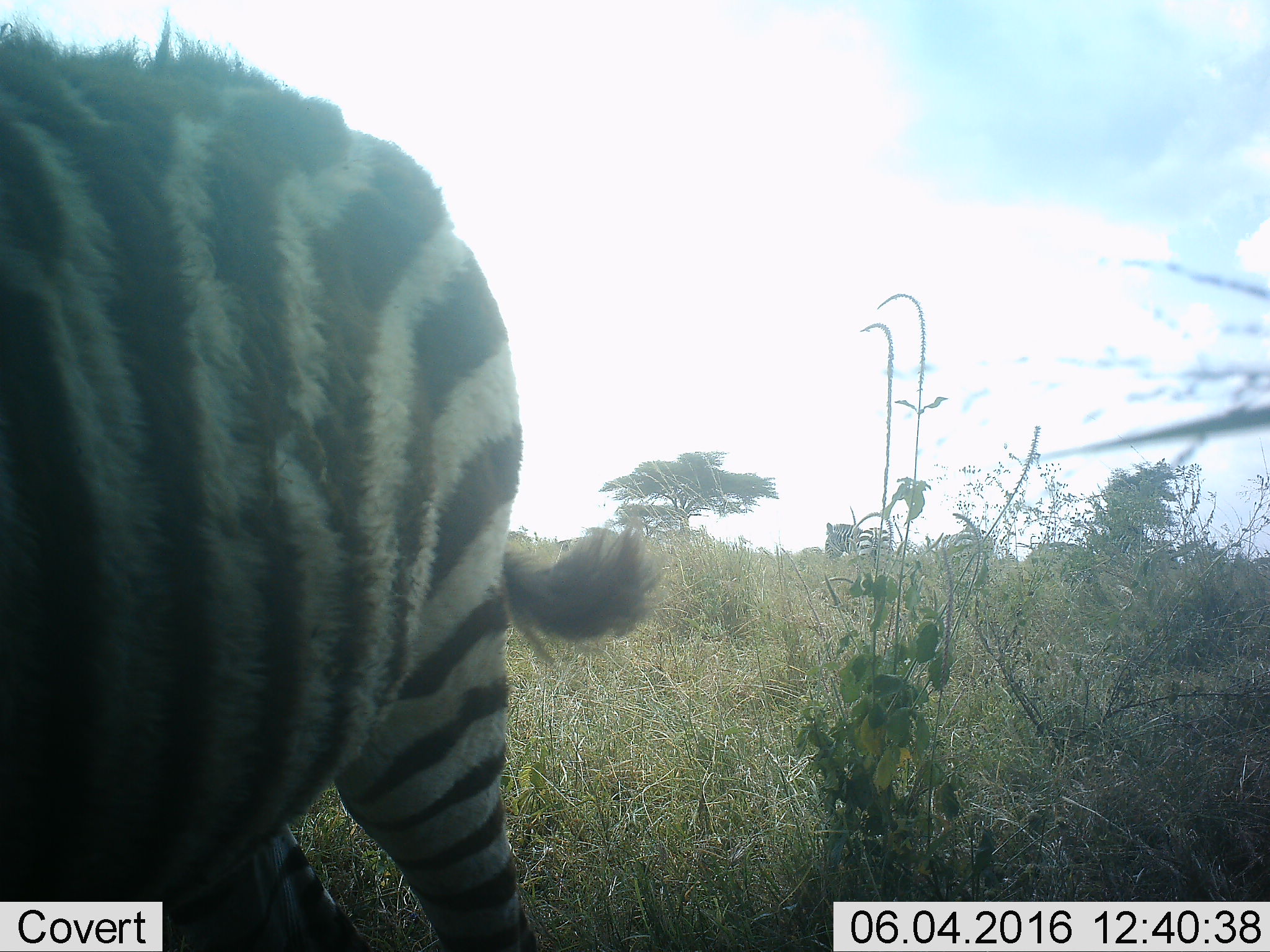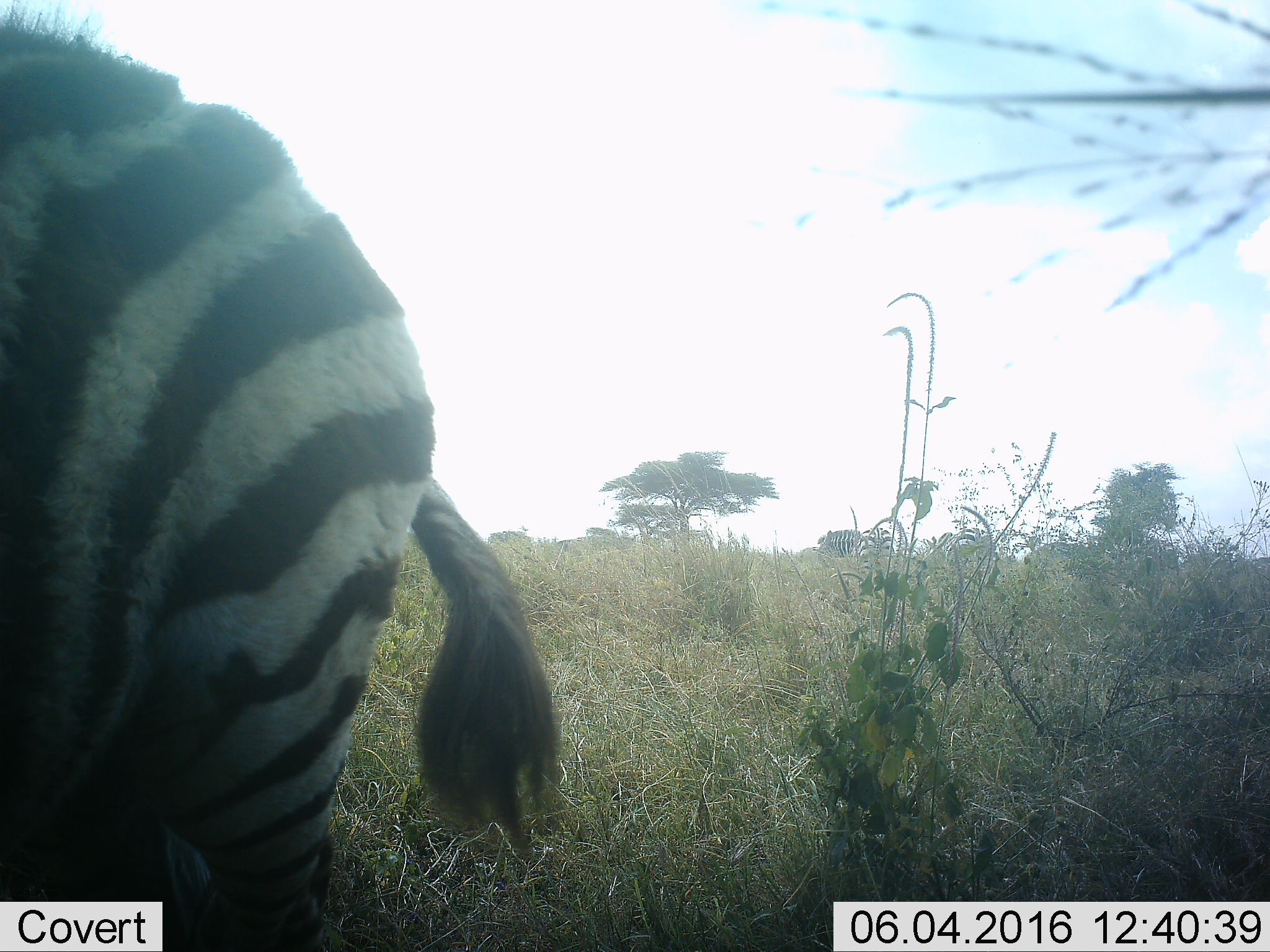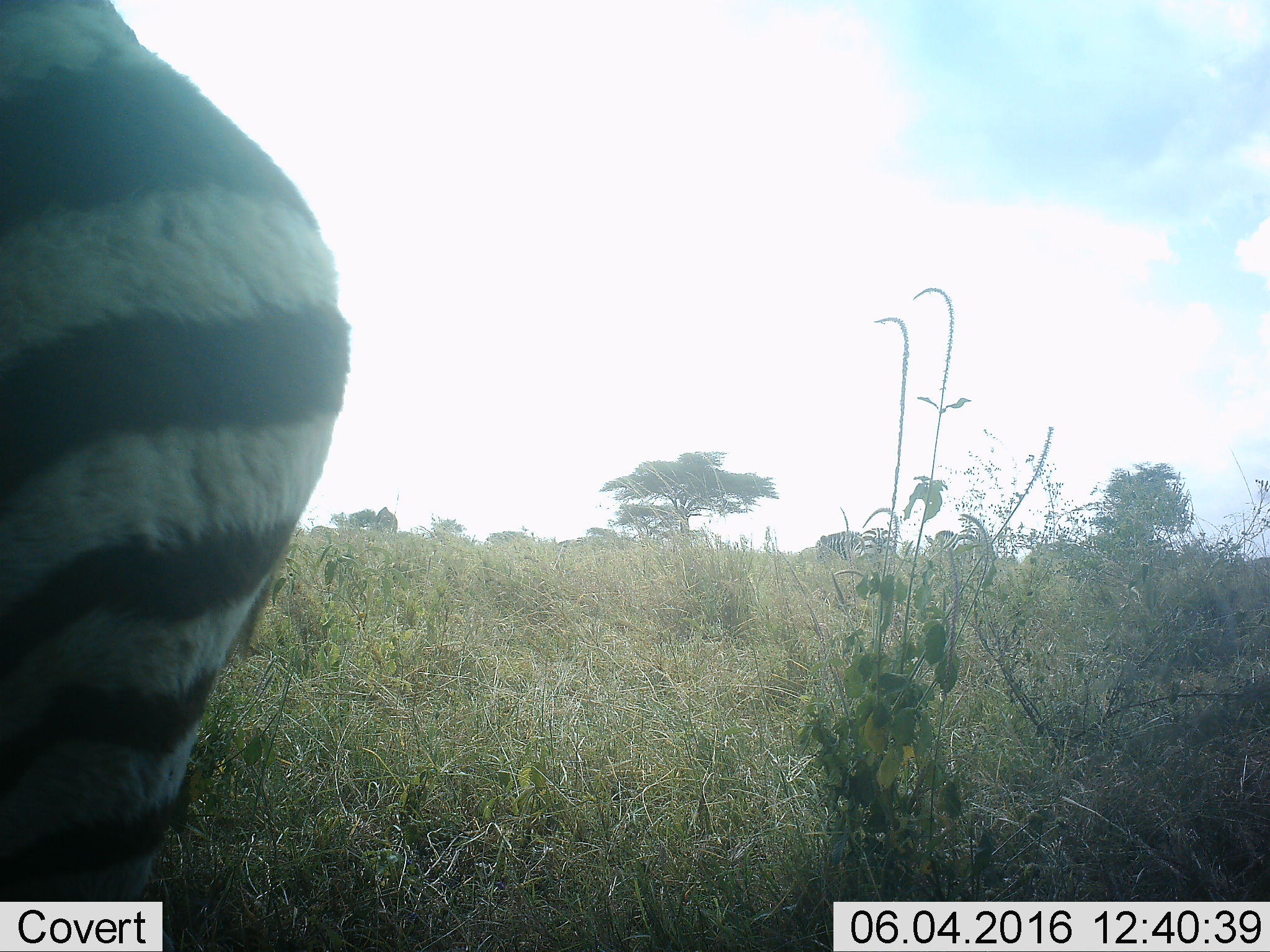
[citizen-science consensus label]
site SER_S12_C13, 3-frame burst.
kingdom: Animalia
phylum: Chordata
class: Mammalia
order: Perissodactyla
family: Equidae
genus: Equus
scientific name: Equus quagga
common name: plains zebra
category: zebraplains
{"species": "zebraplains (plains zebra) (Equus quagga)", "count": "4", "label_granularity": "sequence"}